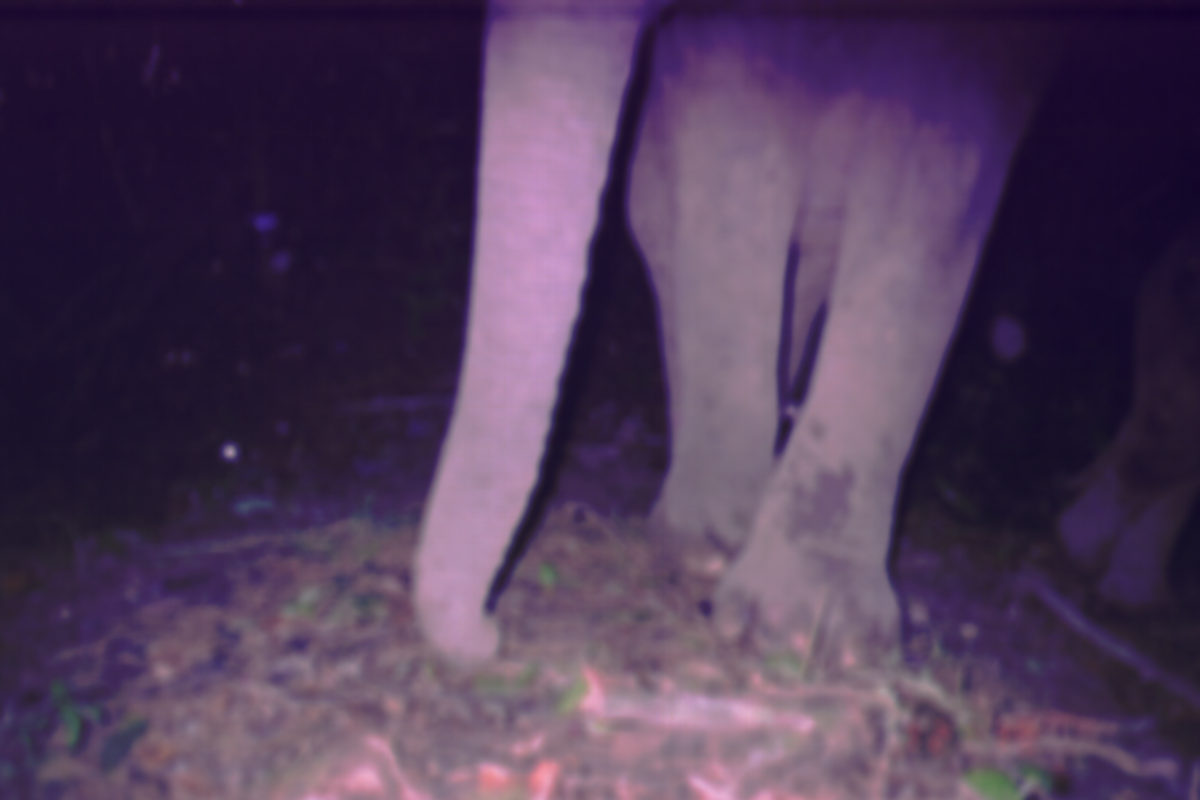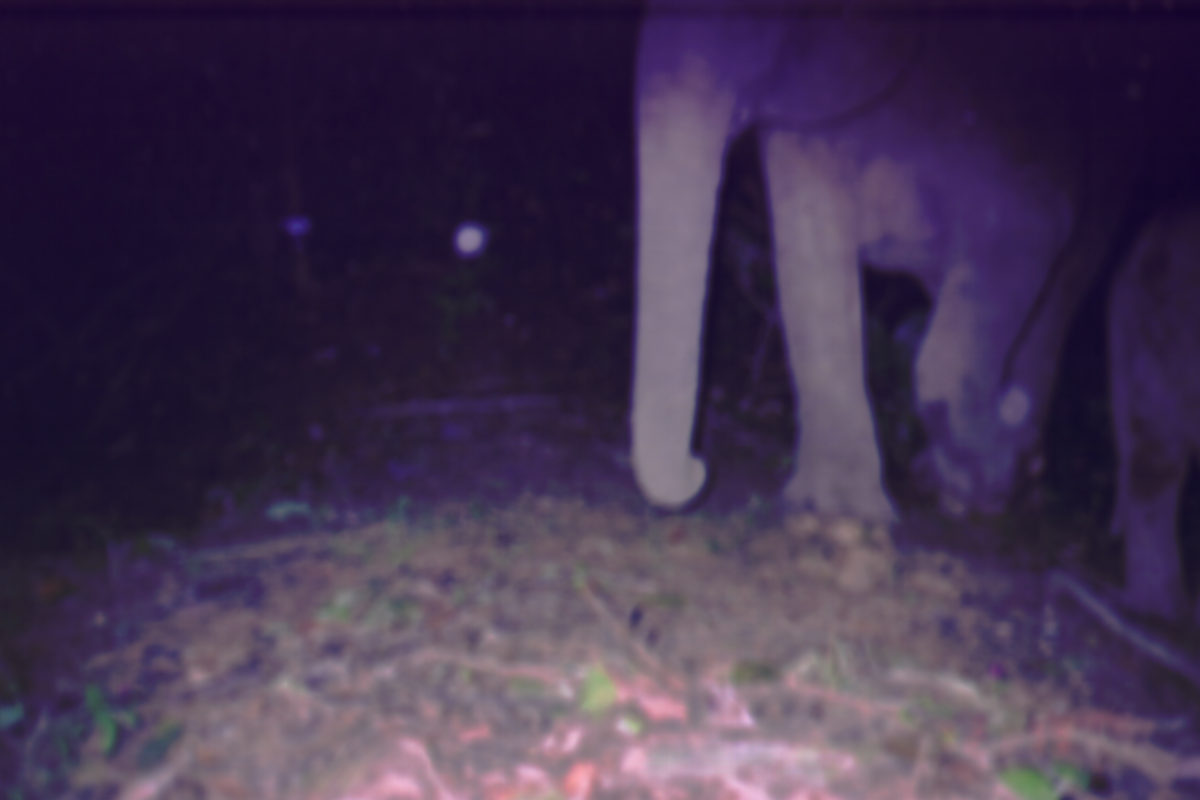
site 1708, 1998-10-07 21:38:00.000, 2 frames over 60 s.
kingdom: Animalia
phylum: Chordata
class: Mammalia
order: Proboscidea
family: Elephantidae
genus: Elephas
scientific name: Elephas maximus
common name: asian elephant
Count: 1.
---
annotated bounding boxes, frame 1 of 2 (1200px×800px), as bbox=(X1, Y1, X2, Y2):
elephas maximus: bbox=(409, 2, 1198, 680)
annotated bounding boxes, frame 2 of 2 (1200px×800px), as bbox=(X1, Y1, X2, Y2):
elephas maximus: bbox=(627, 1, 1154, 542); bbox=(1097, 191, 1200, 627)